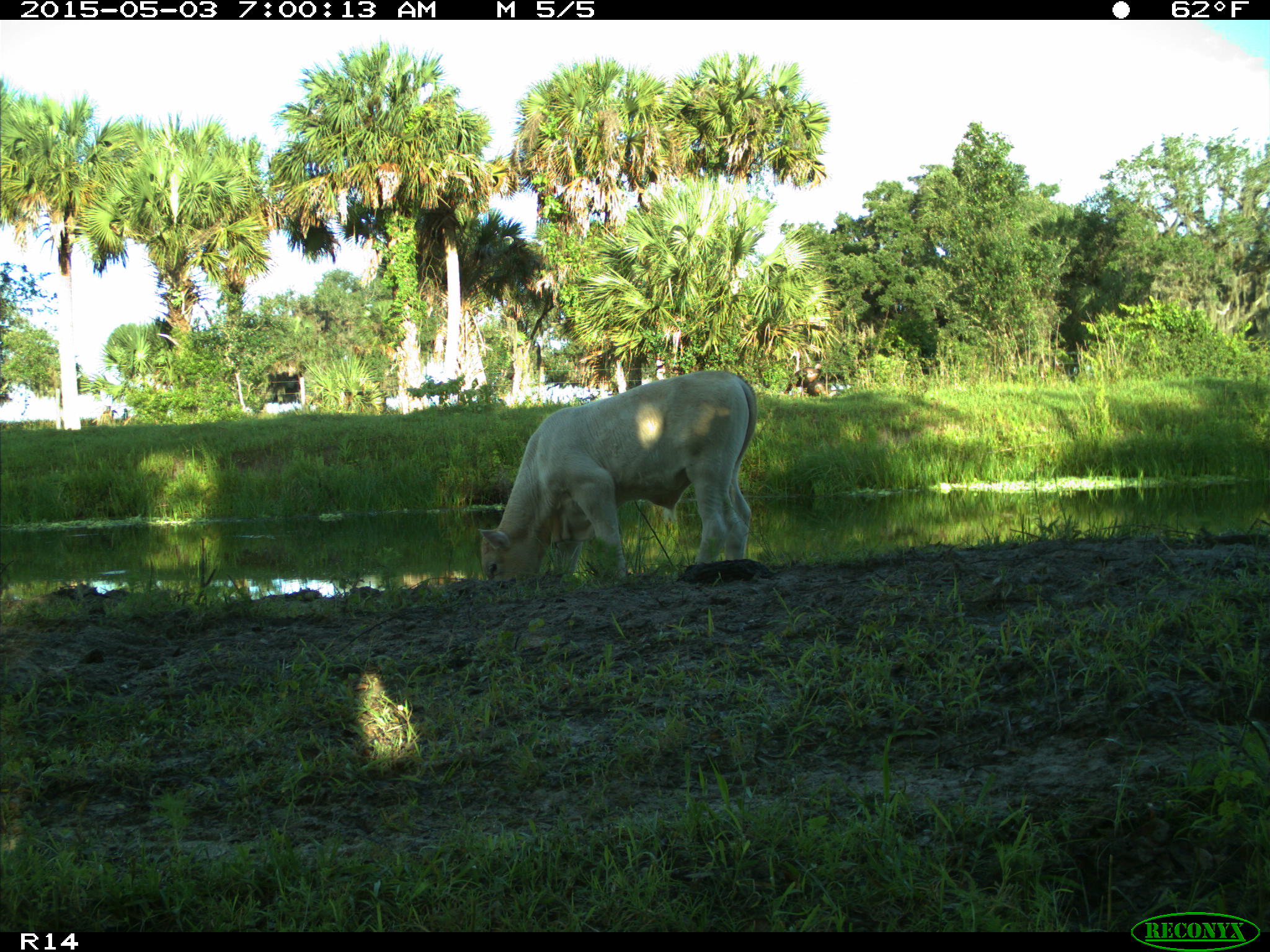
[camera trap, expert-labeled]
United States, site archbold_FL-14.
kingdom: Animalia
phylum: Chordata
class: Mammalia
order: Artiodactyla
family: Bovidae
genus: Bos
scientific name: Bos taurus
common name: domestic cow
Bos taurus (domestic cow).